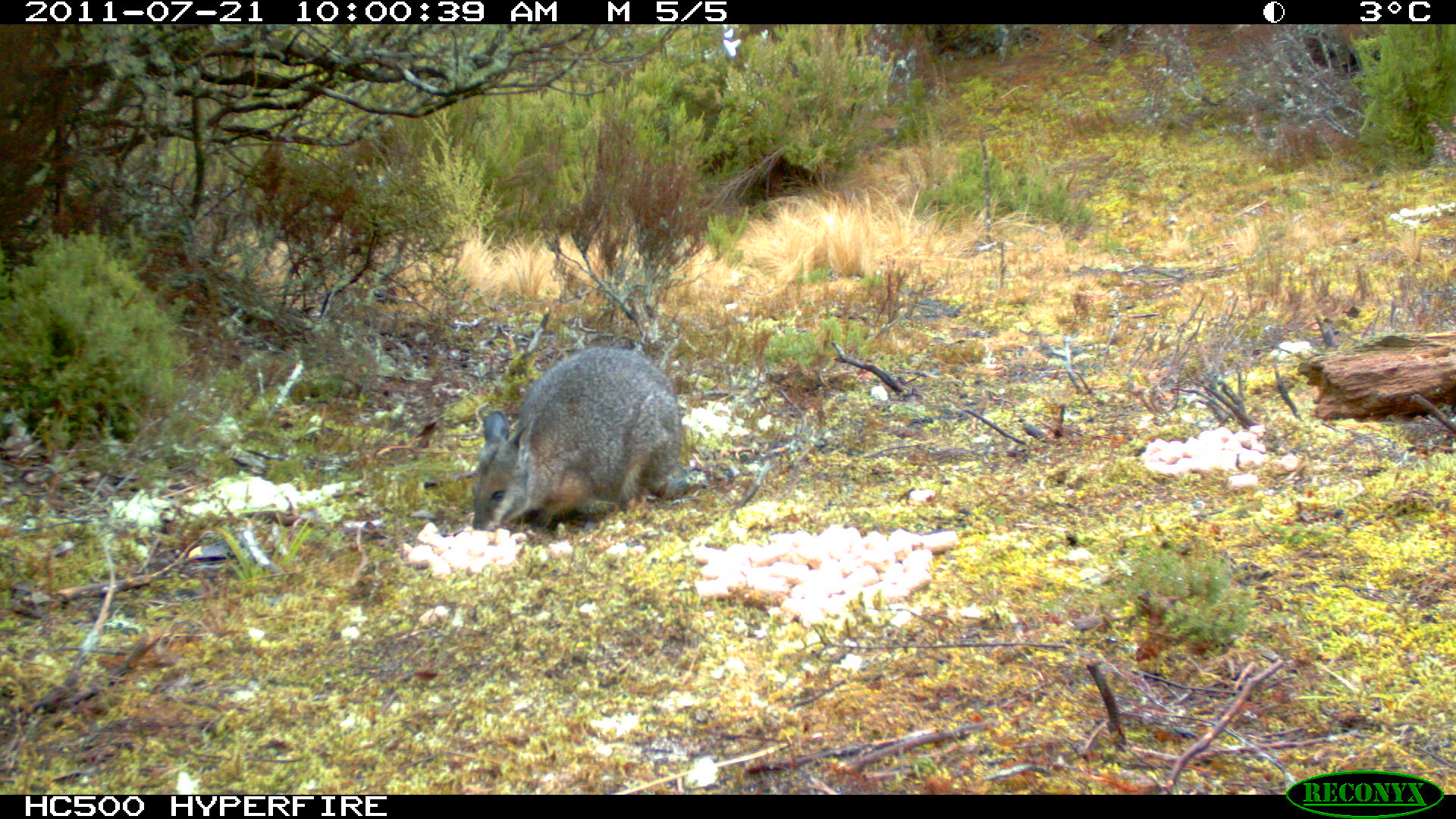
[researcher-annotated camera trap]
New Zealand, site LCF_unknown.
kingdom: Animalia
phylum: Chordata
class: Mammalia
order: Diprotodontia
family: Macropodidae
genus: Notamacropus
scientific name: Notamacropus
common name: wallaby